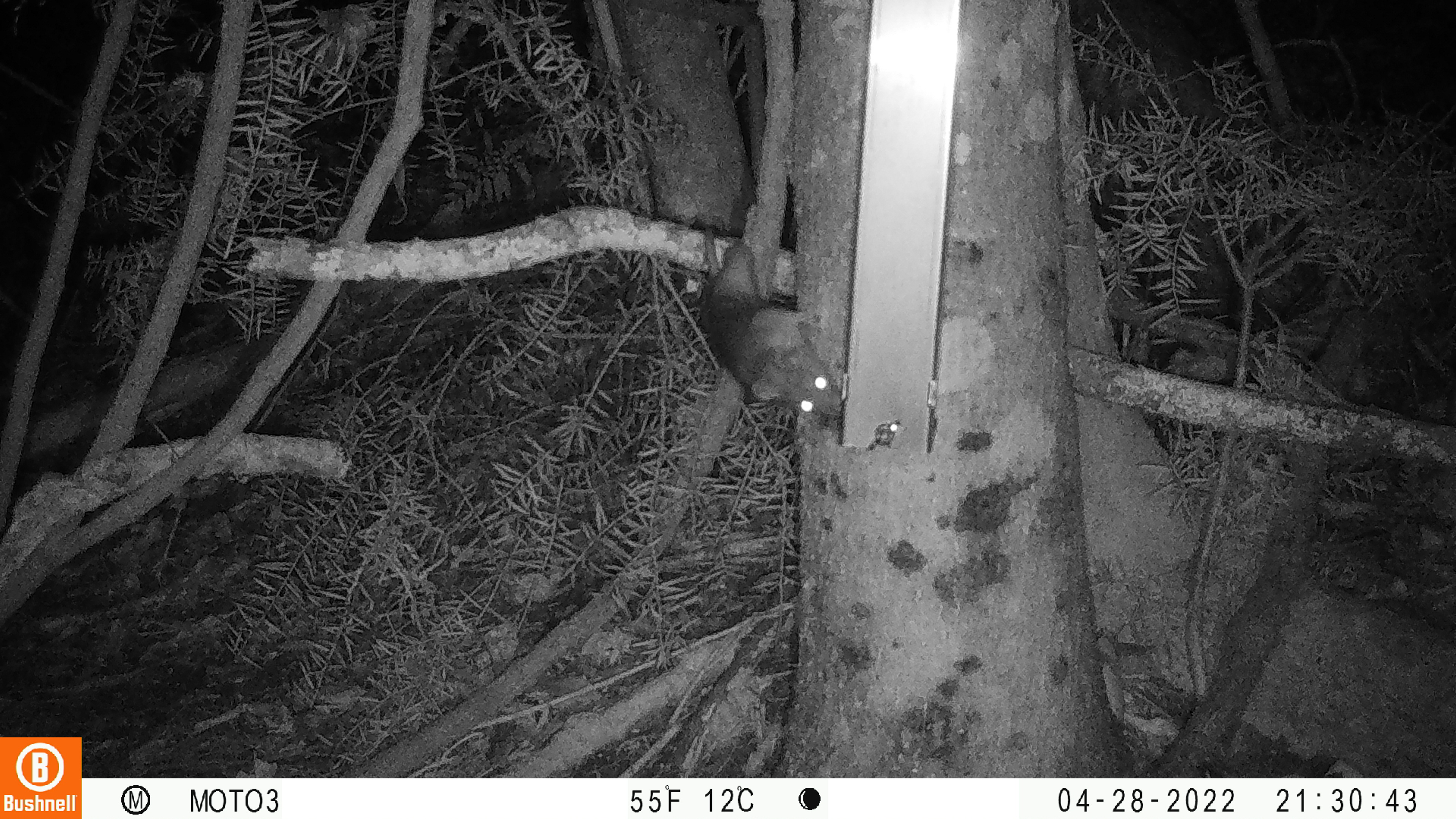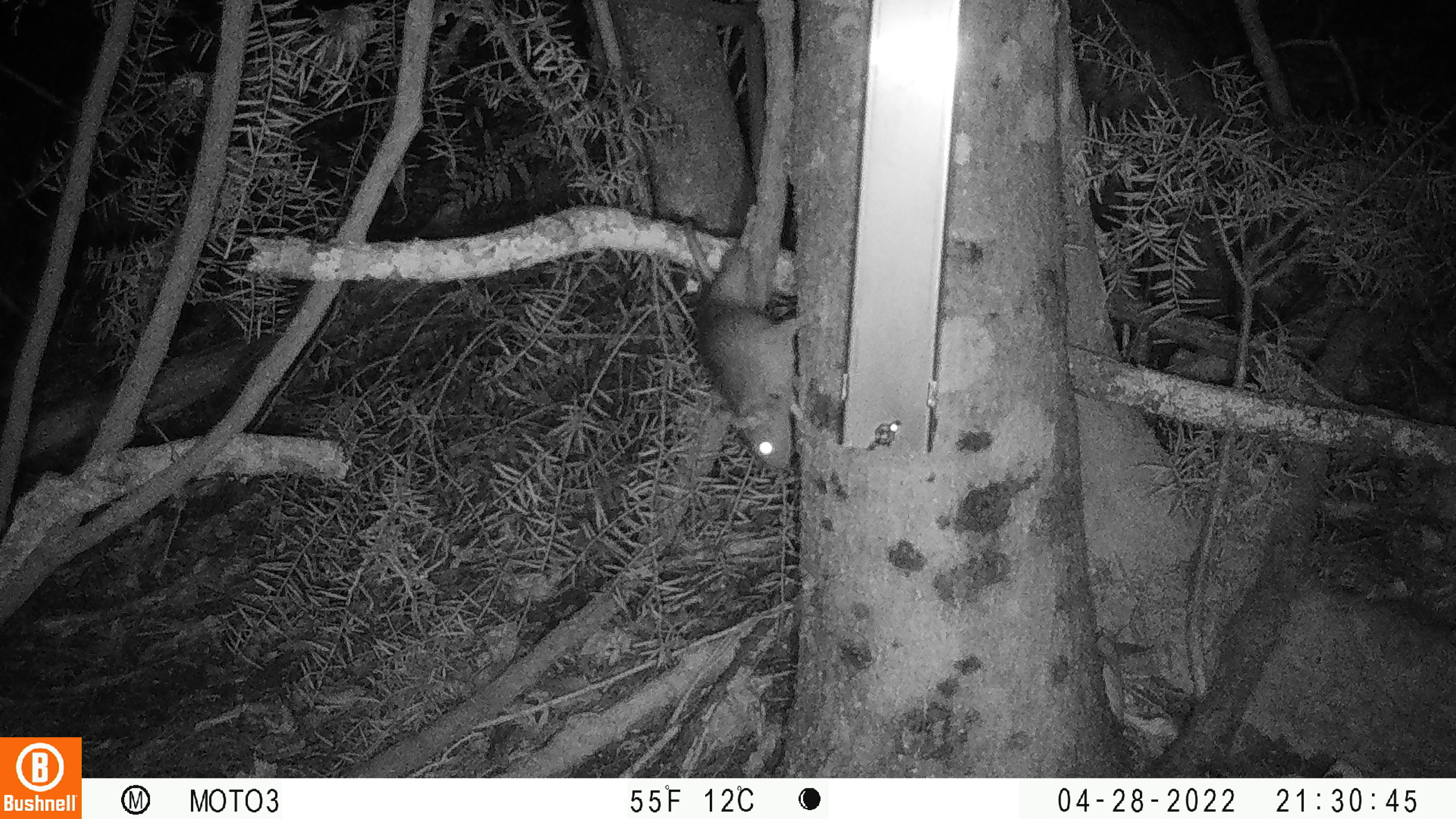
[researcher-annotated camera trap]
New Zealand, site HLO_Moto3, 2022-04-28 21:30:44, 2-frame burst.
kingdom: Animalia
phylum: Chordata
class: Mammalia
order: Rodentia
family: Muridae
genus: Rattus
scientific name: Rattus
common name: rat